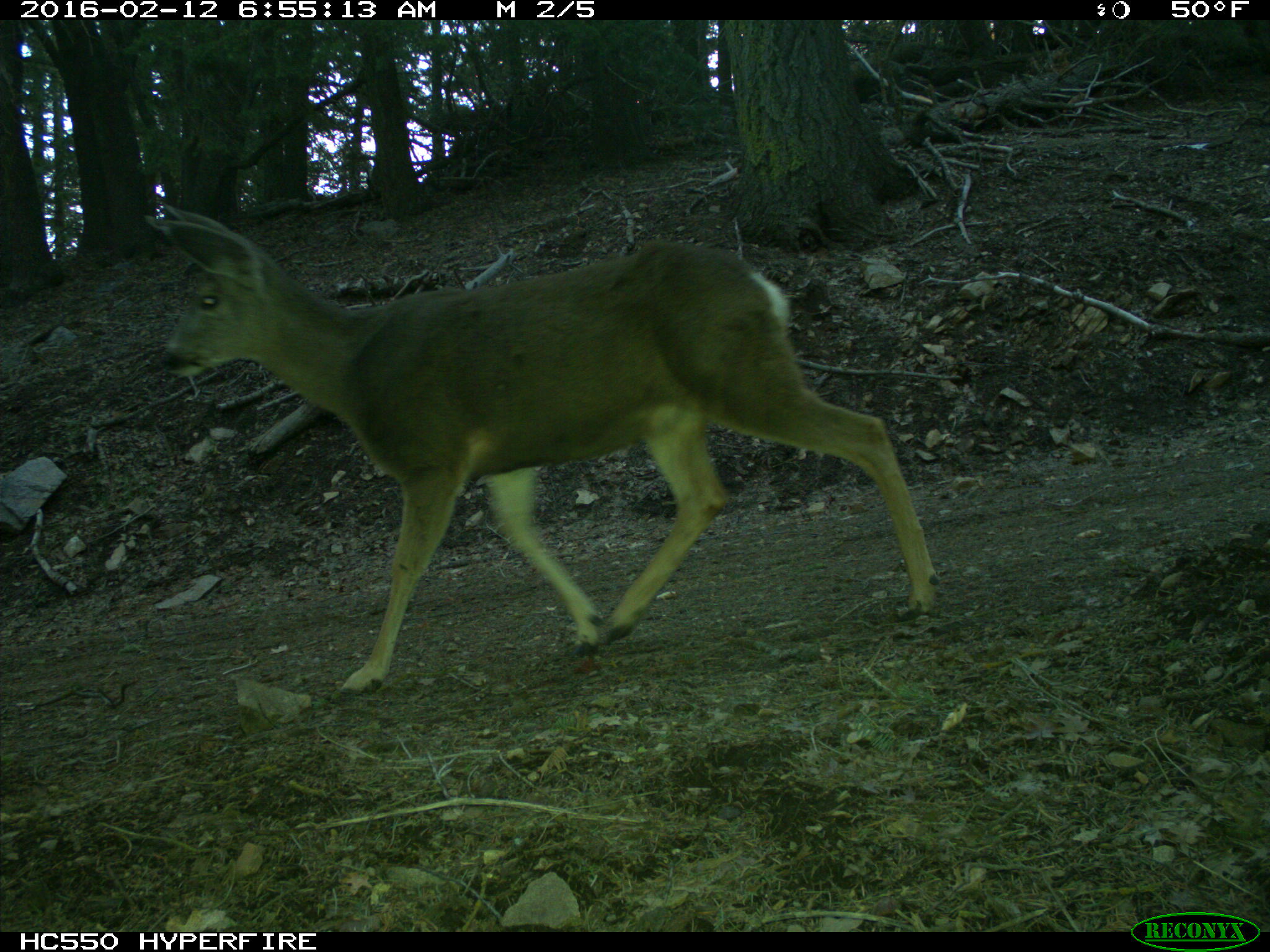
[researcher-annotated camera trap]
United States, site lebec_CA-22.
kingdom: Animalia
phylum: Chordata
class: Mammalia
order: Artiodactyla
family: Cervidae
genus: Odocoileus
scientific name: Odocoileus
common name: deer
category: unidentified deer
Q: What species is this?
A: Unidentified deer (deer) (Odocoileus).